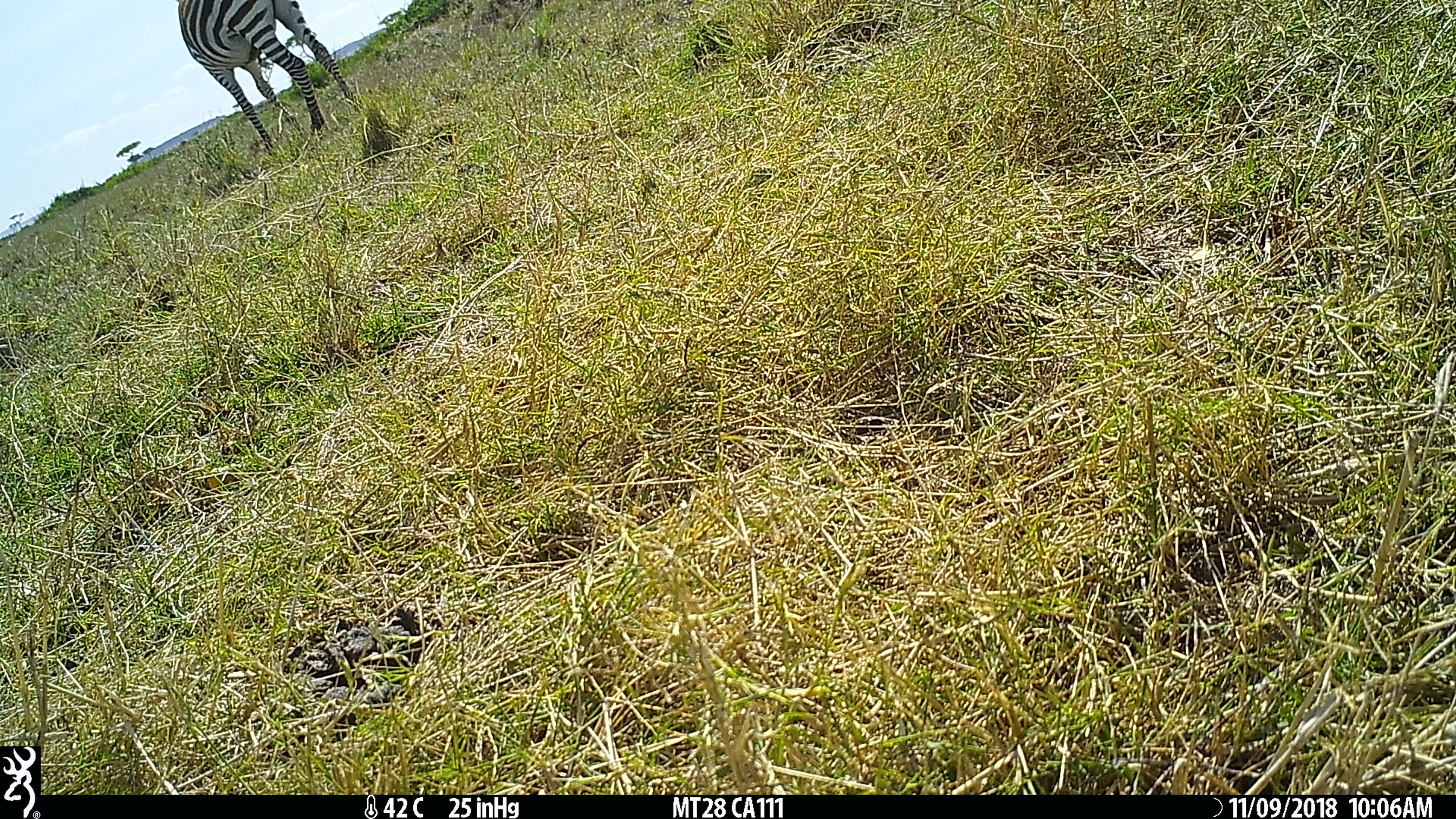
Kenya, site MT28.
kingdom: Animalia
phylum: Chordata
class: Mammalia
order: Perissodactyla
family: Equidae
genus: Equus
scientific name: Equus quagga burchellii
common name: burchell's zebra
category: zebra